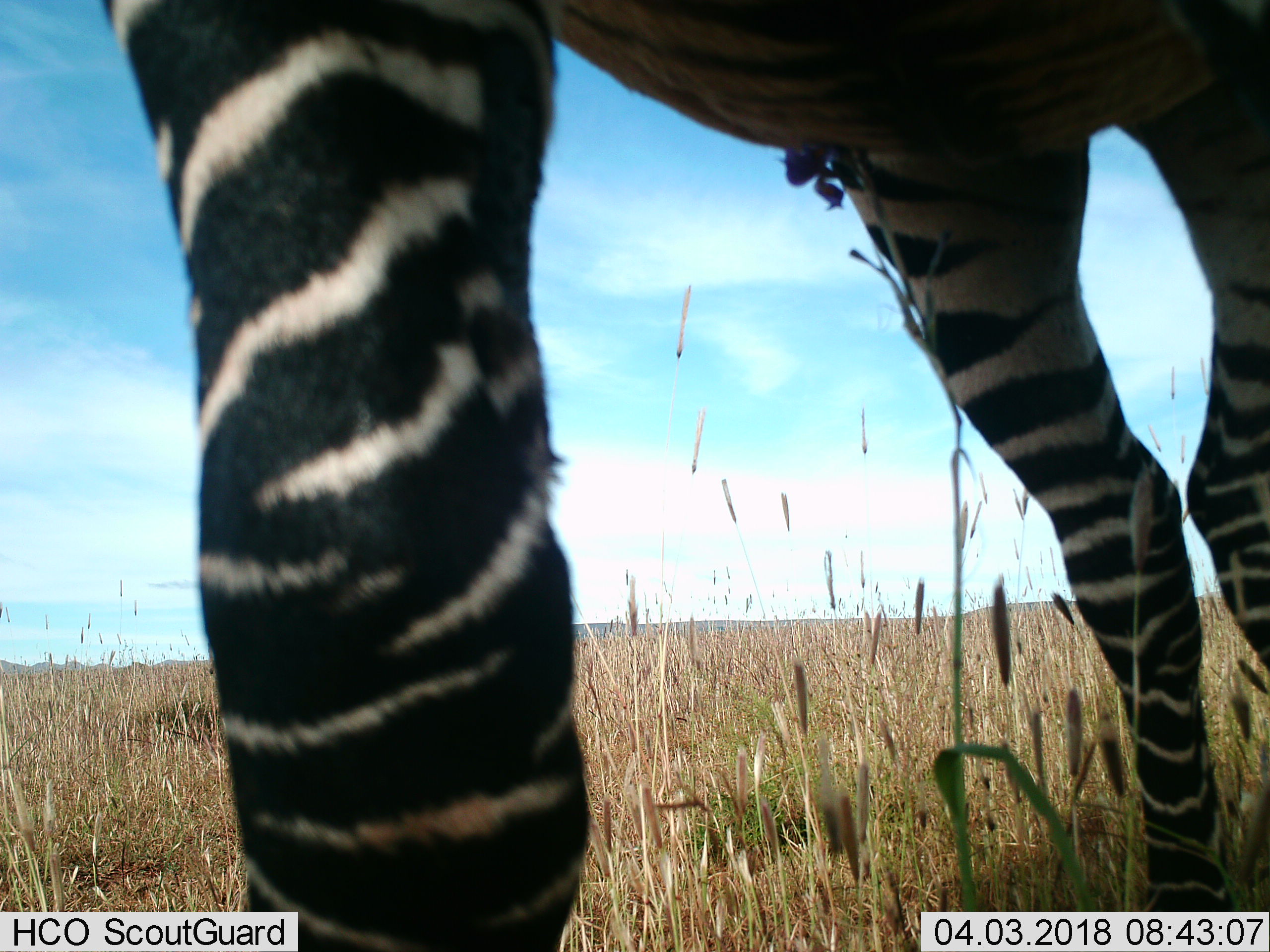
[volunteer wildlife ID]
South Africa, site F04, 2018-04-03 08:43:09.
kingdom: Animalia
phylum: Chordata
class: Mammalia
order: Perissodactyla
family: Equidae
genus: Equus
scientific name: Equus zebra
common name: mountain zebra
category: zebramountain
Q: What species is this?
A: Zebramountain (mountain zebra) (Equus zebra).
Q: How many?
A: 1.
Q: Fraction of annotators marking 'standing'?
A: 67%.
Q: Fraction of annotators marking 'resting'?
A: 0%.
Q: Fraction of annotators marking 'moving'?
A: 33%.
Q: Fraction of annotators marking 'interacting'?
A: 0%.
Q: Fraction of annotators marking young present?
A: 0%.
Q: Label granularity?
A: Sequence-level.